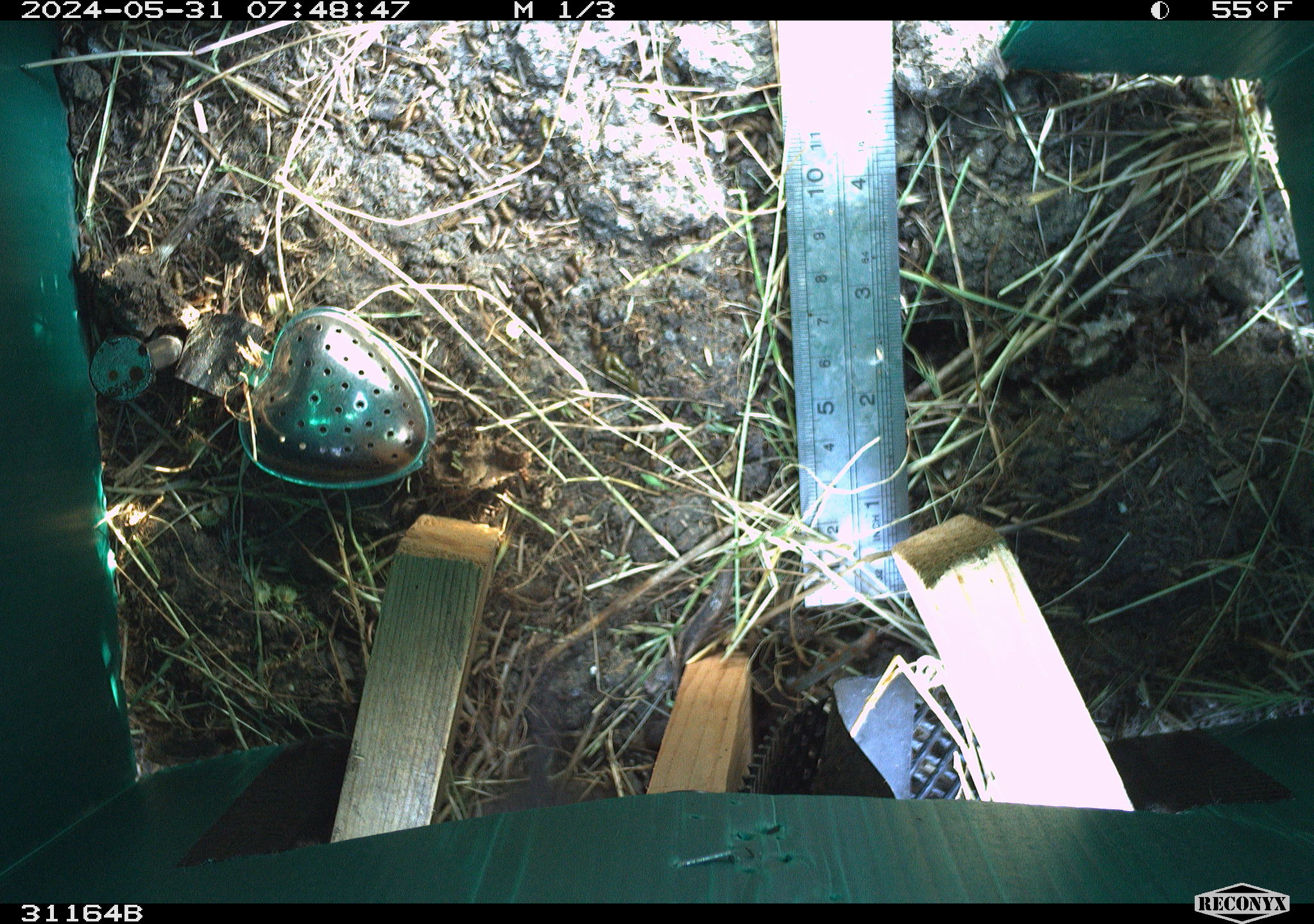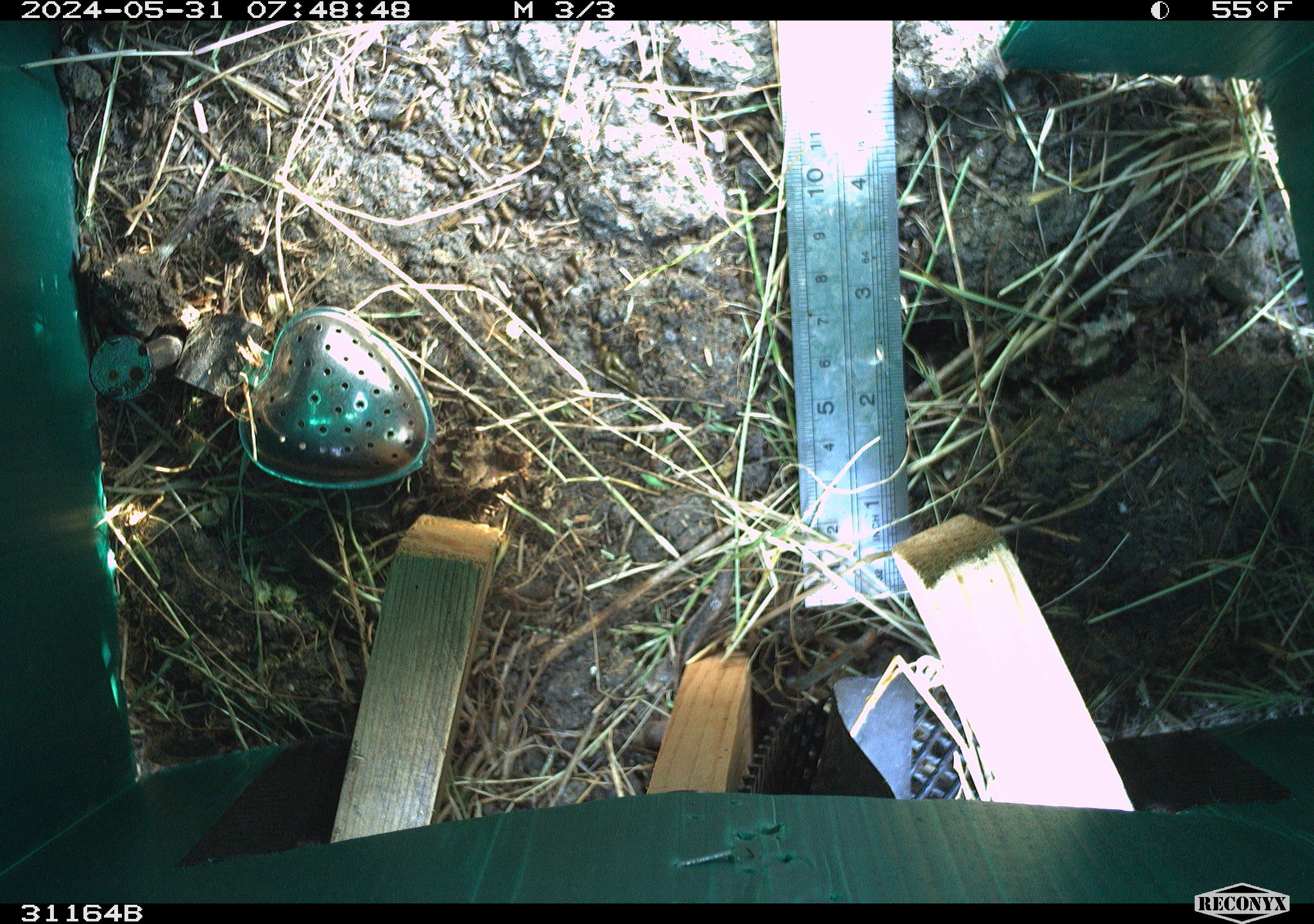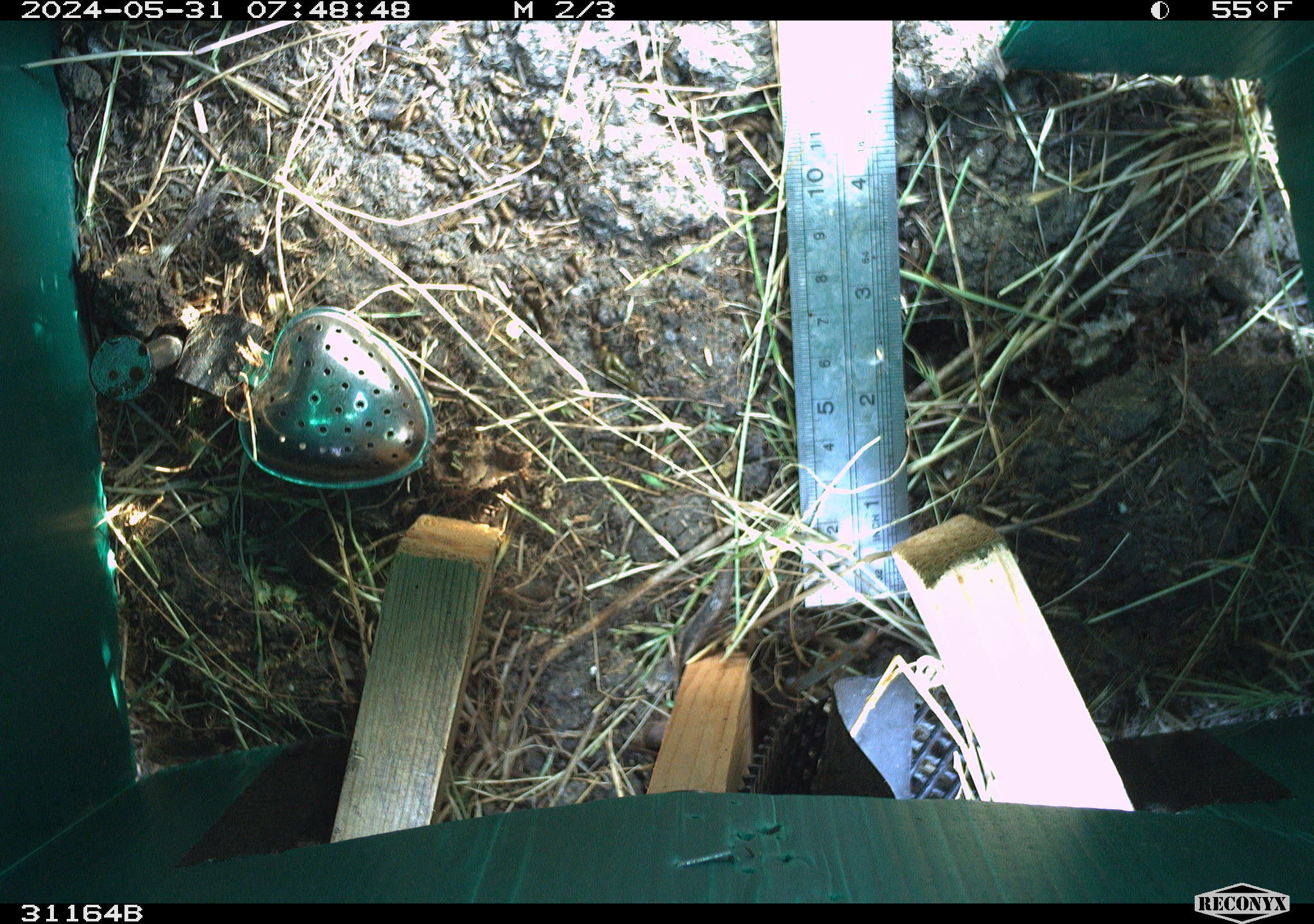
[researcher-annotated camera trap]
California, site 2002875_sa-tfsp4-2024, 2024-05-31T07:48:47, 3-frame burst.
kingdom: Animalia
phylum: Chordata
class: Mammalia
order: Rodentia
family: Cricetidae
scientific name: Arvicolinae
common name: voles, lemmings, and muskrats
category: arvicolinae subfamily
Arvicolinae subfamily (voles, lemmings, and muskrats) (Arvicolinae).